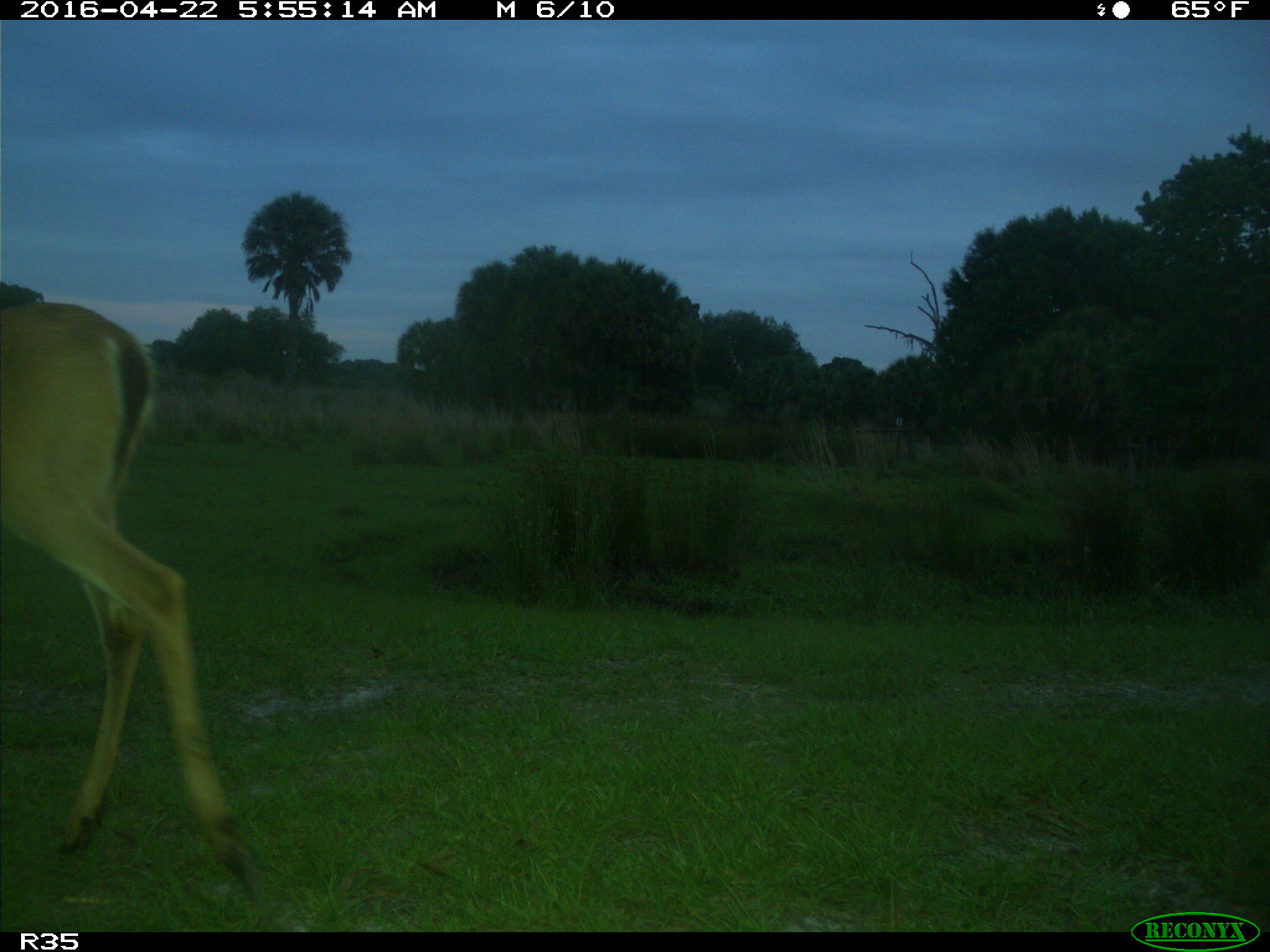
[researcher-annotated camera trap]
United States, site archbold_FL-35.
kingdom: Animalia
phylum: Chordata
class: Mammalia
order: Artiodactyla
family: Cervidae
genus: Odocoileus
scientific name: Odocoileus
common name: deer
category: unidentified deer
Unidentified deer (deer) (Odocoileus).